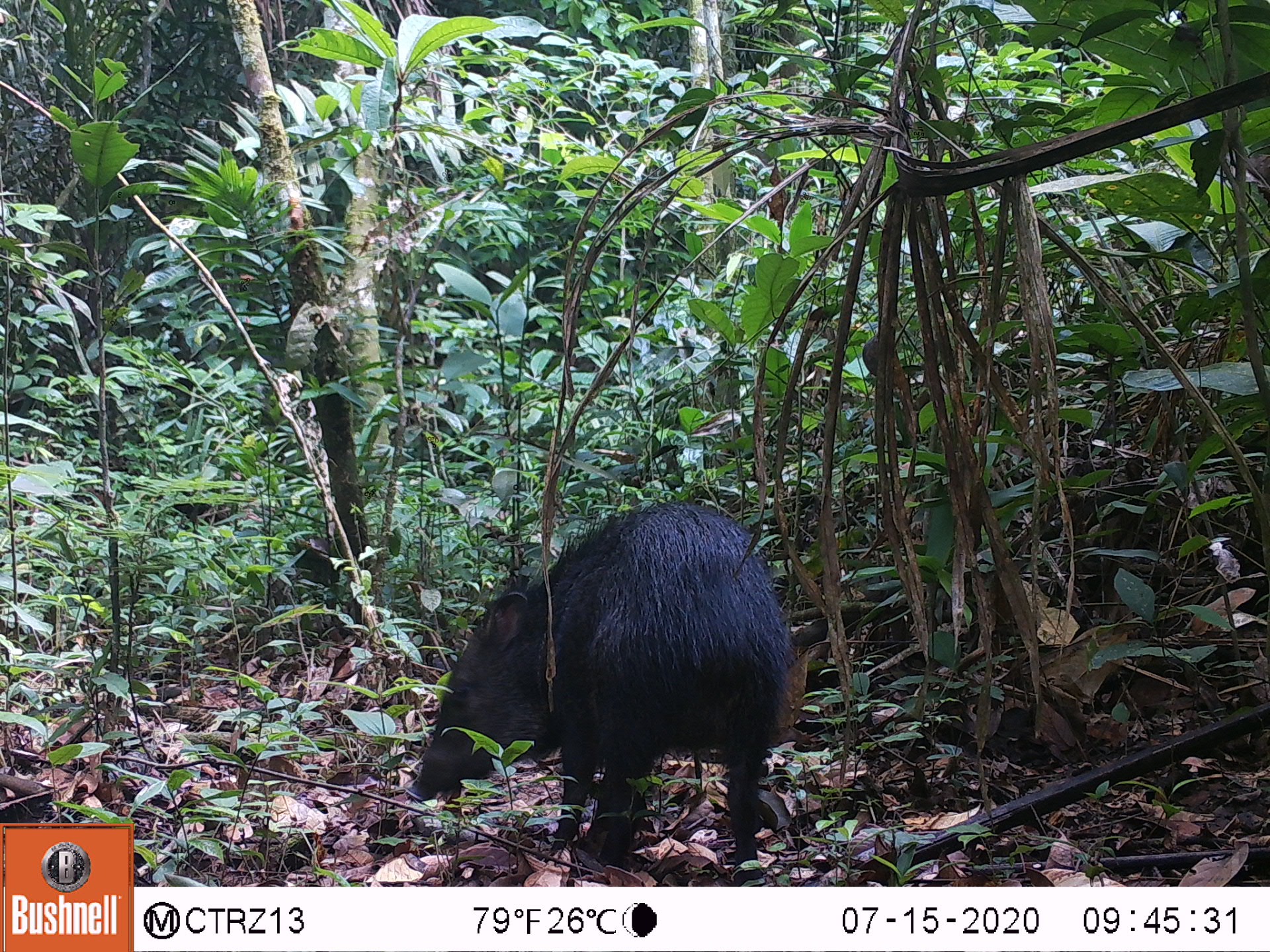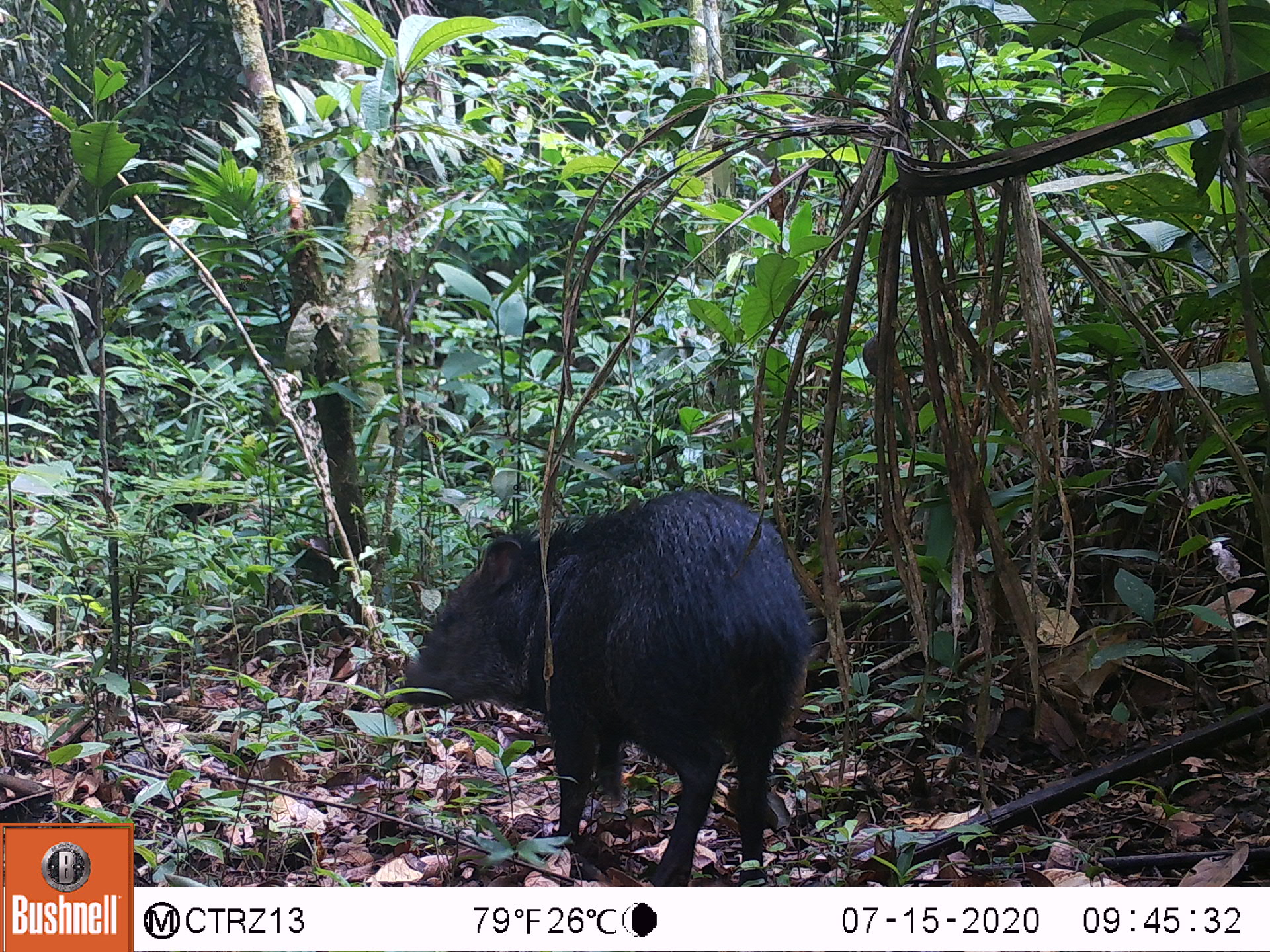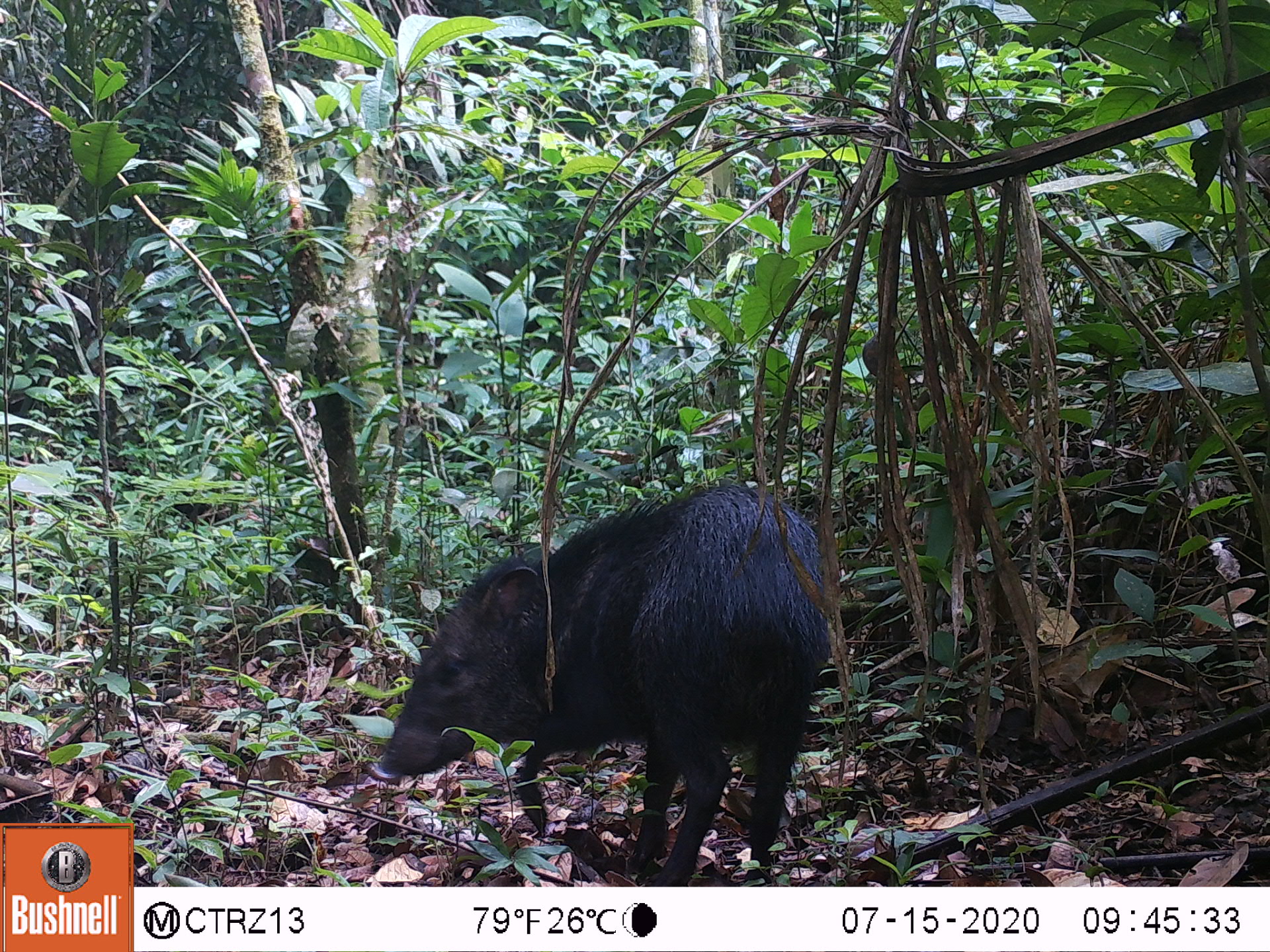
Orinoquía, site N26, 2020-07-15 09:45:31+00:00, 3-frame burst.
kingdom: Animalia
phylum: Chordata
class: Mammalia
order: Artiodactyla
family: Tayassuidae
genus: Pecari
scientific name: Pecari tajacu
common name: collared peccary